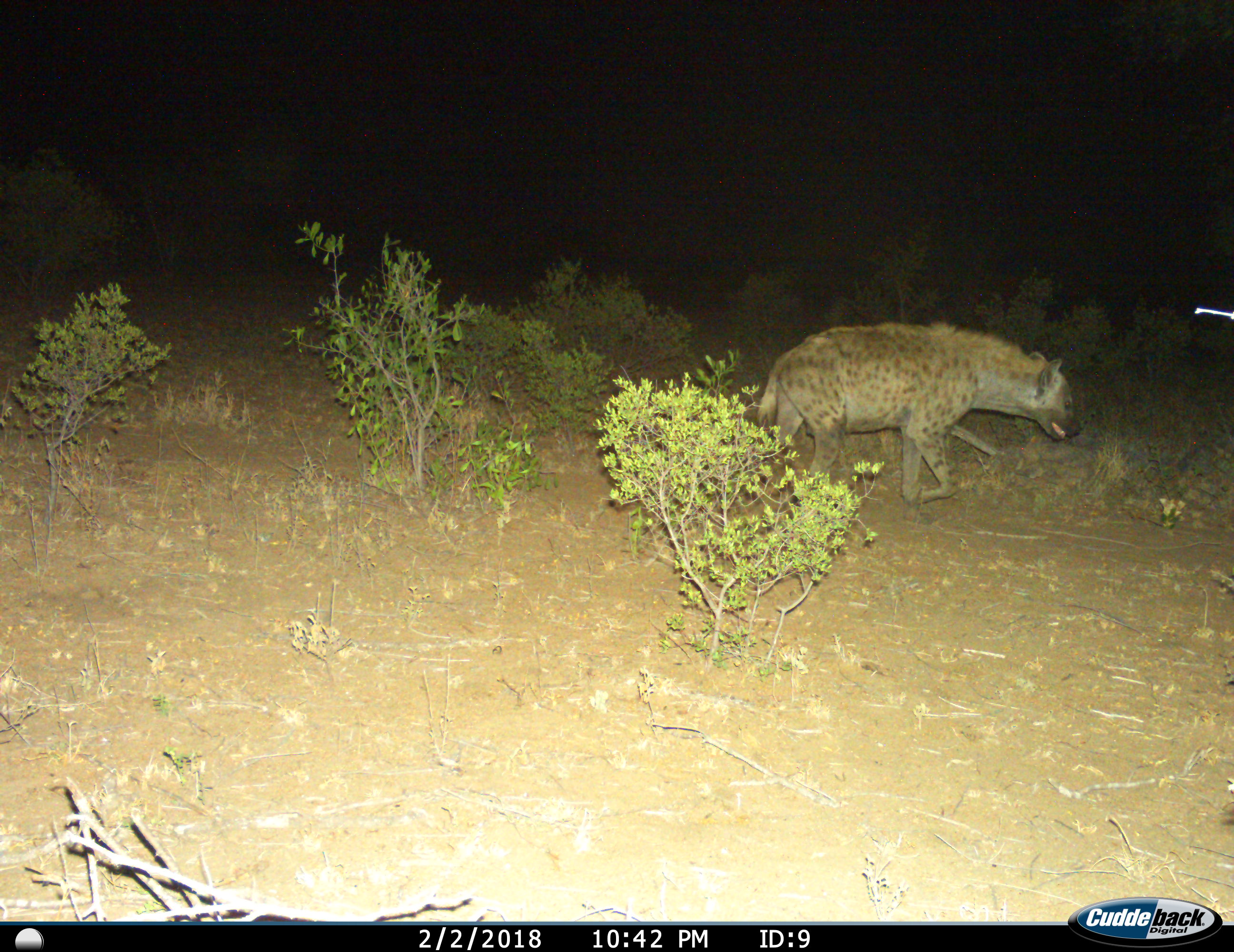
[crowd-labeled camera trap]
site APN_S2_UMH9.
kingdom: Animalia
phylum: Chordata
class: Mammalia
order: Carnivora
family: Hyaenidae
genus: Crocuta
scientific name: Crocuta crocuta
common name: spotted hyena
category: hyenaspotted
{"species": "hyenaspotted (spotted hyena) (Crocuta crocuta)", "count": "1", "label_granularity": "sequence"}